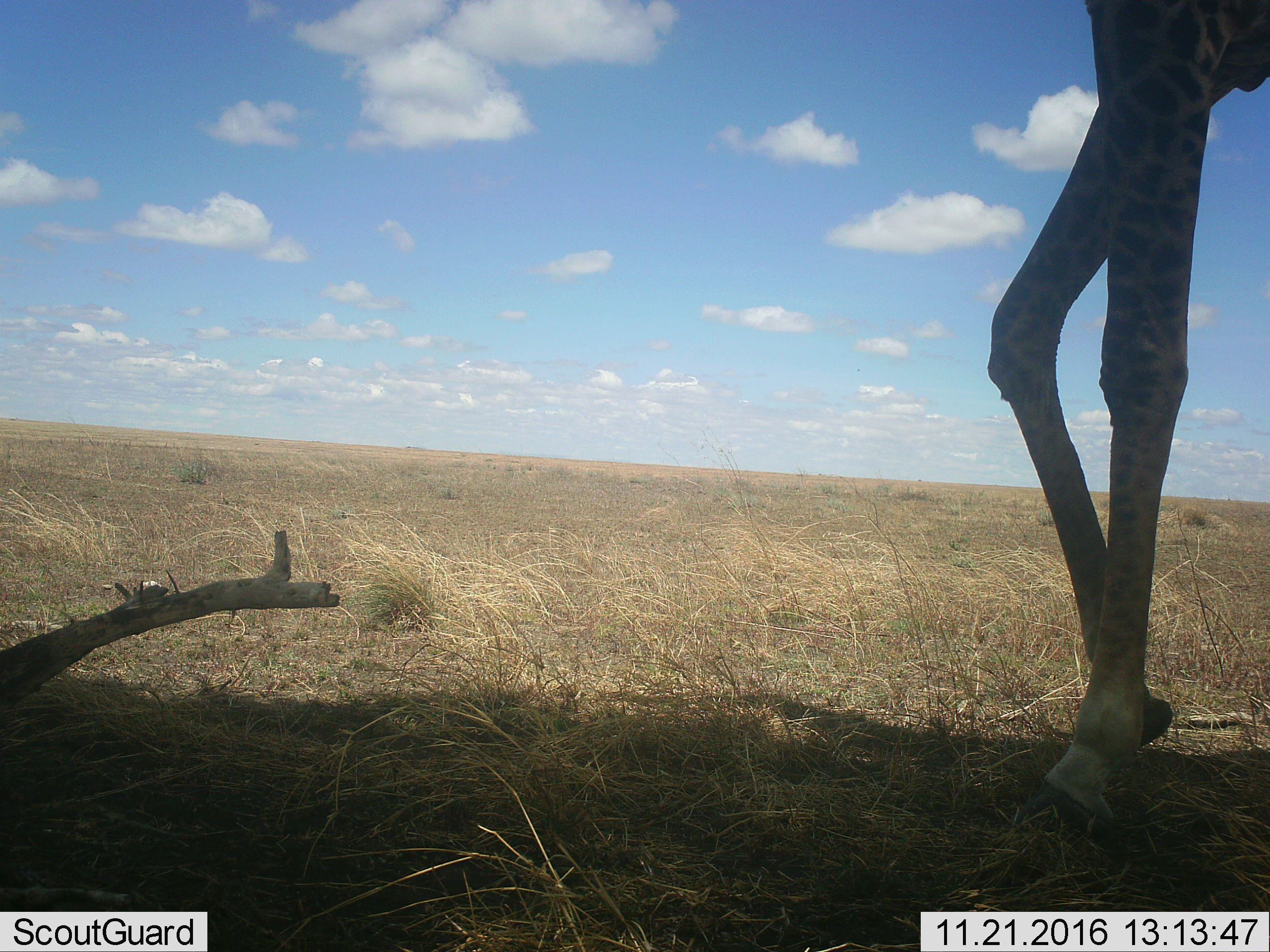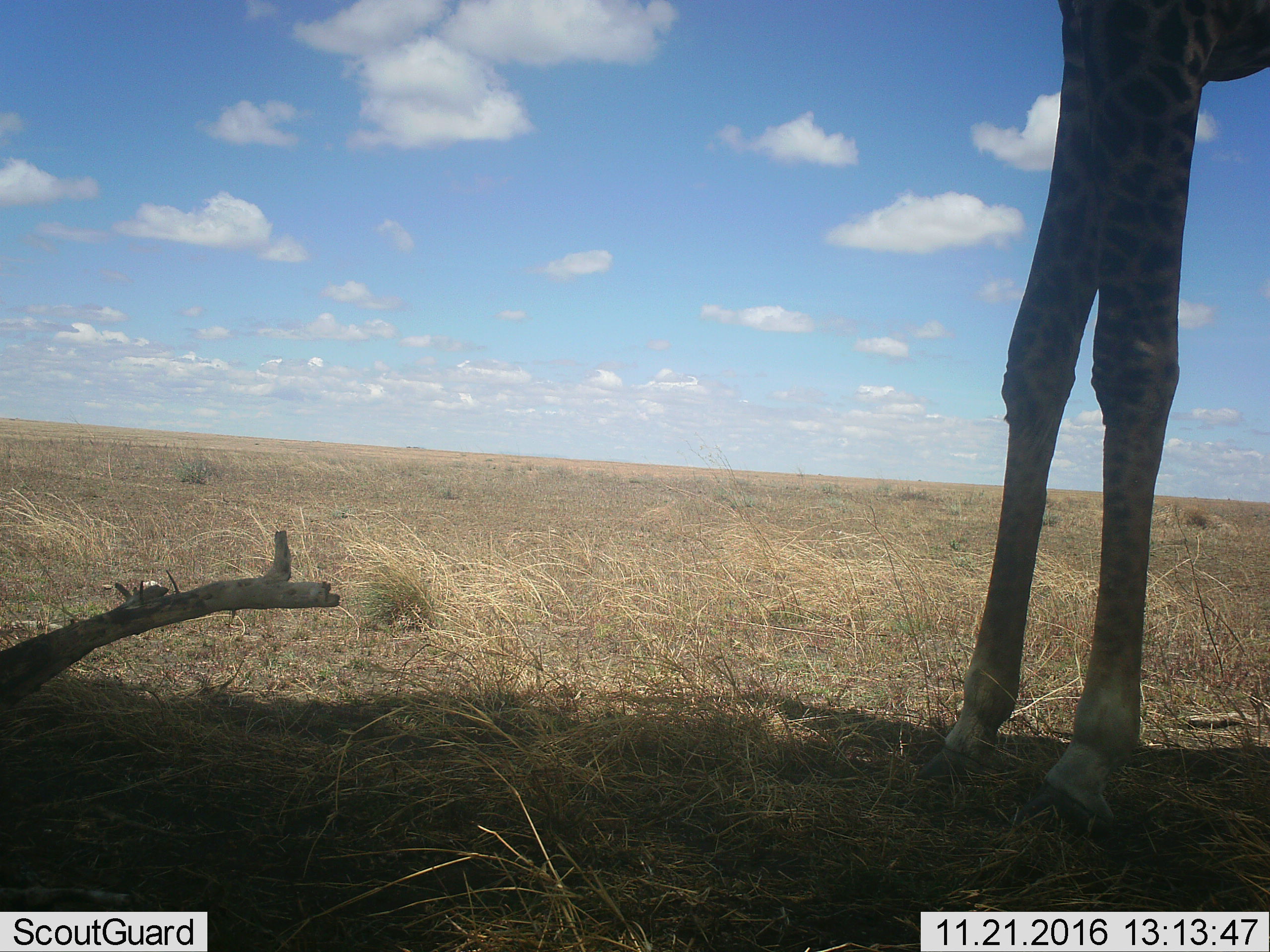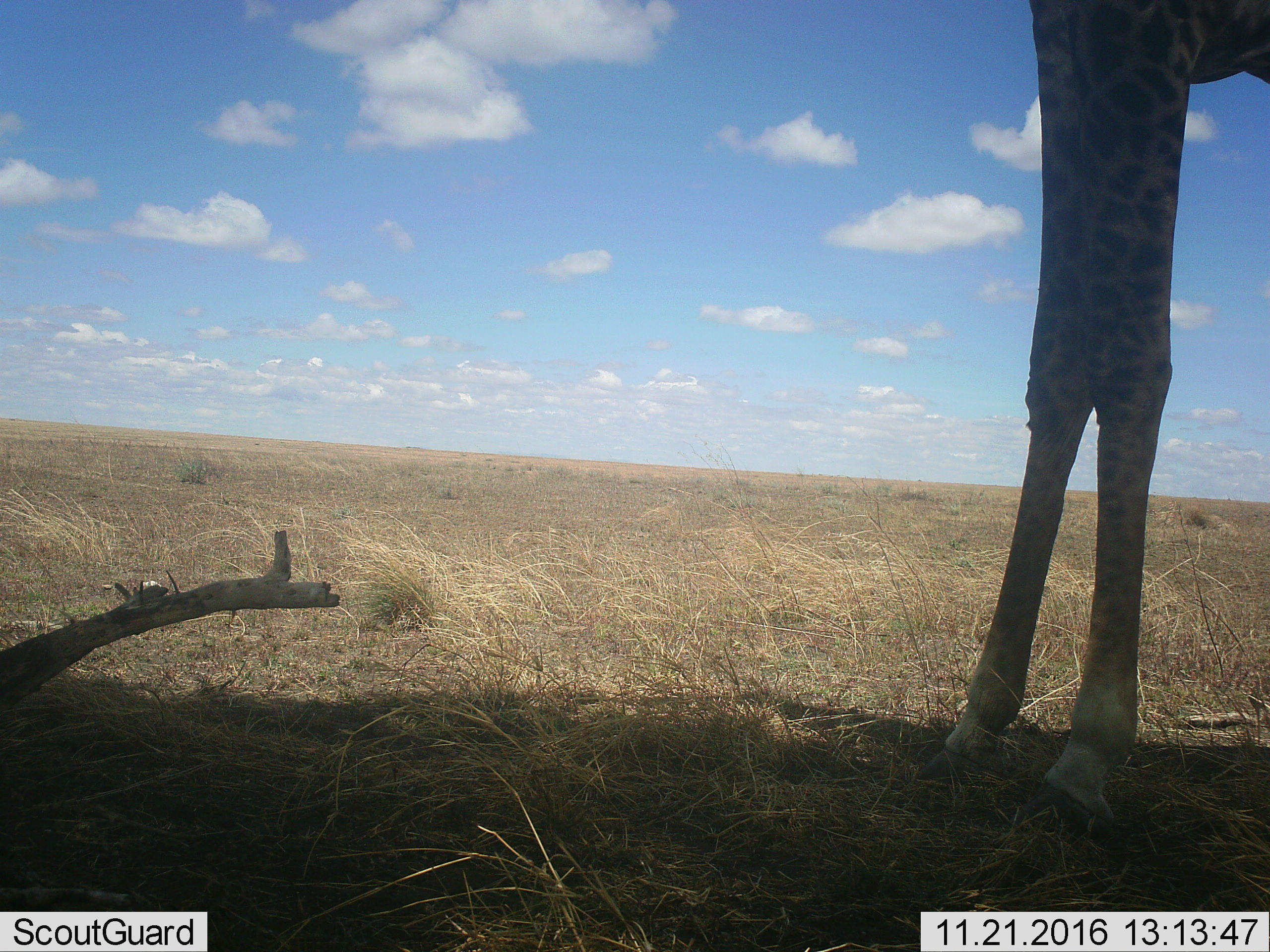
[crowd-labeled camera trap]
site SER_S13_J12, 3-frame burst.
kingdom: Animalia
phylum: Chordata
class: Mammalia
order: Artiodactyla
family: Giraffidae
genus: Giraffa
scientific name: Giraffa camelopardalis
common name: giraffe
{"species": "giraffe (Giraffa camelopardalis)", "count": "1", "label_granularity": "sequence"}